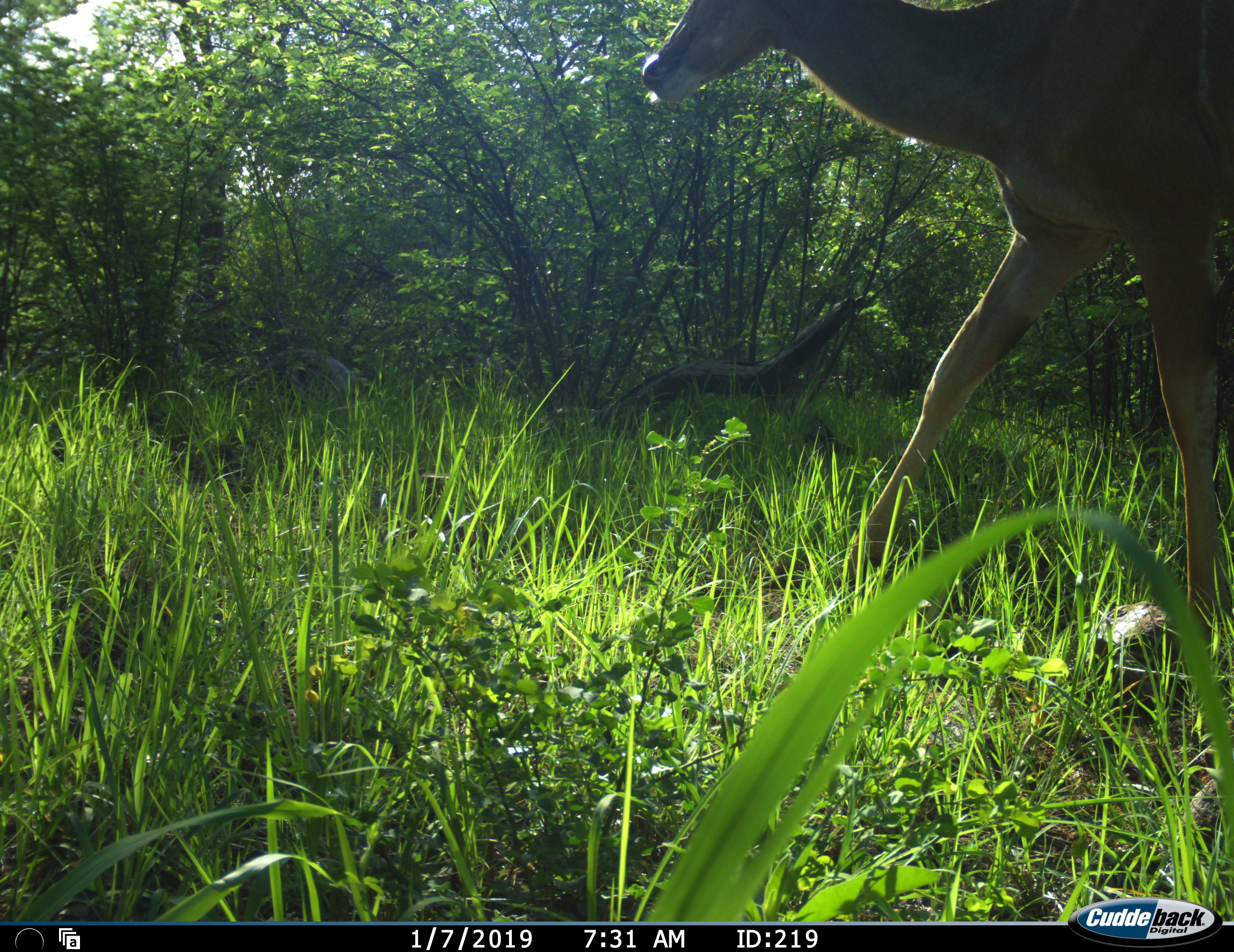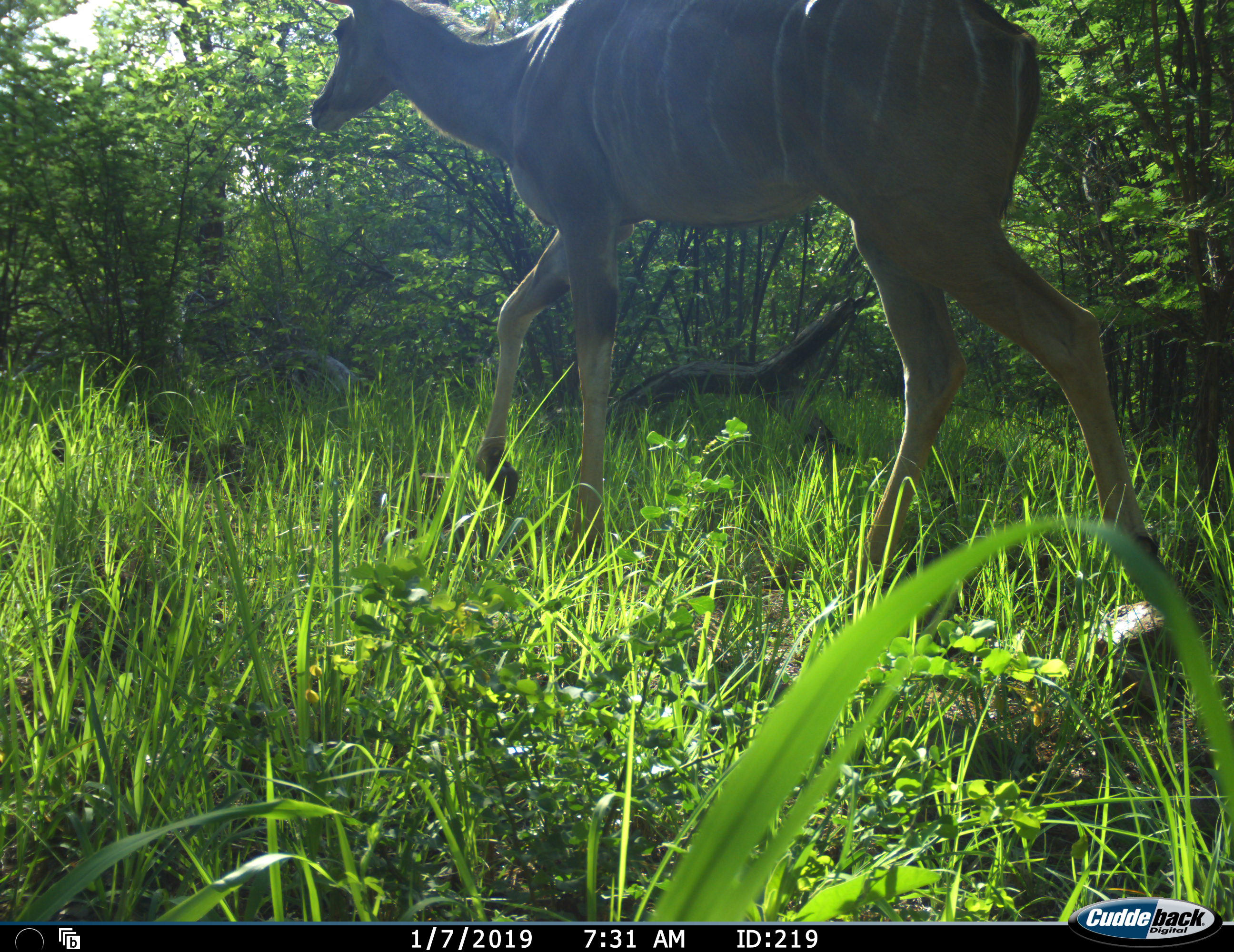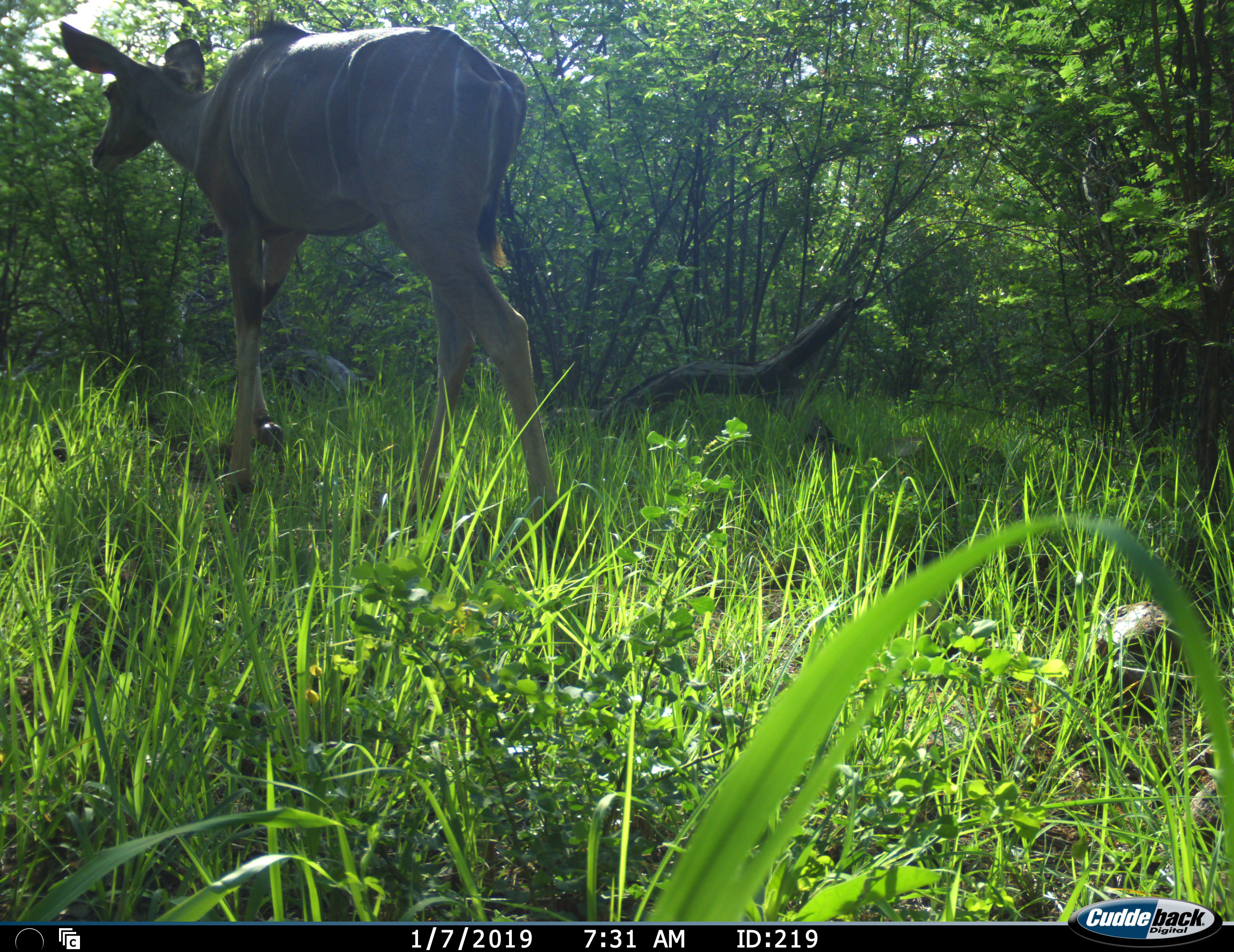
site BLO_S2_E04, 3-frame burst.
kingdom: Animalia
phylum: Chordata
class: Mammalia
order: Artiodactyla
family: Bovidae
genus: Tragelaphus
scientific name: Tragelaphus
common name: kudu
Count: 1.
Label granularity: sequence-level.